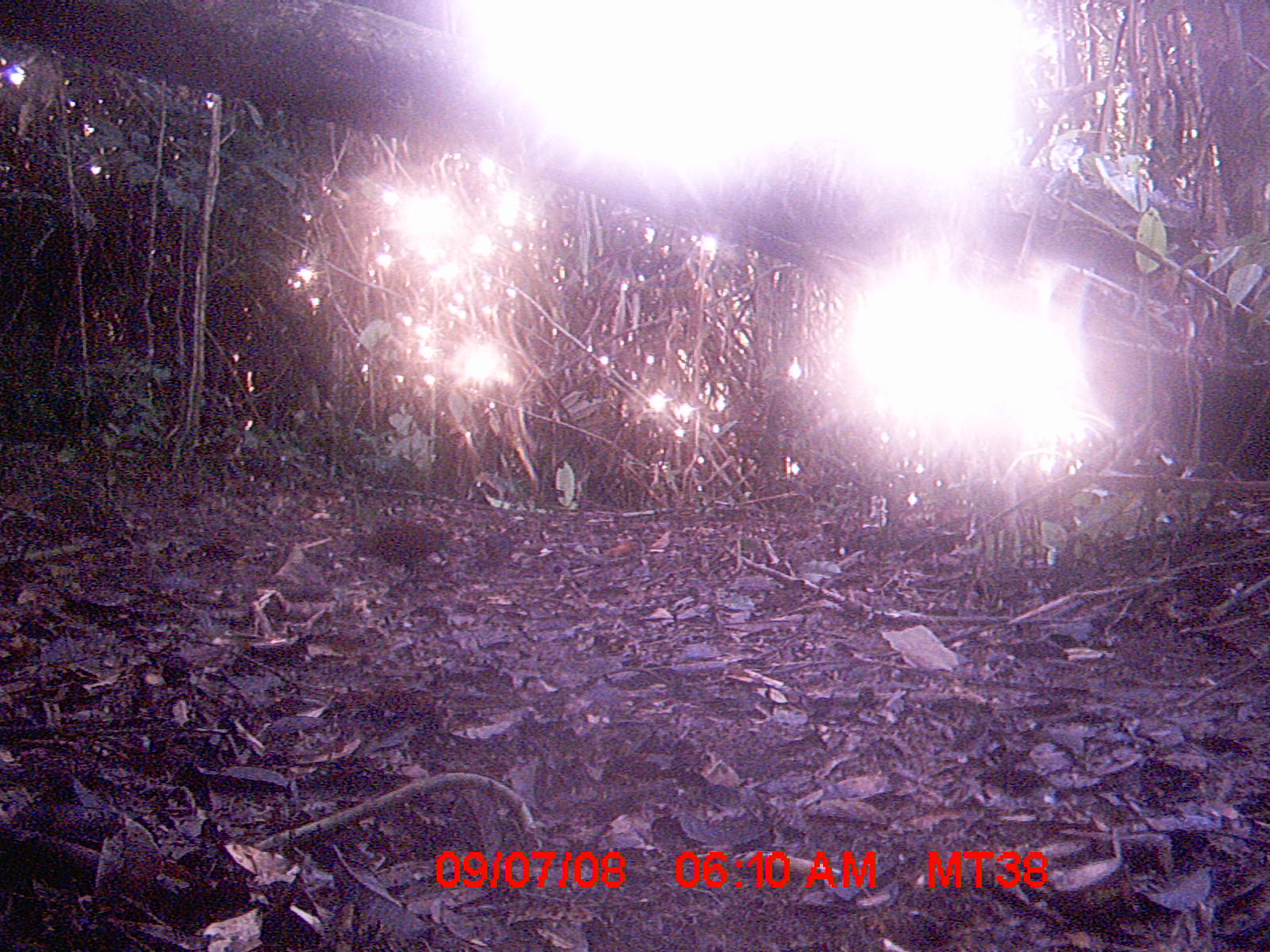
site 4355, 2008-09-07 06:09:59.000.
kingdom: Animalia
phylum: Chordata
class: Aves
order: Cuculiformes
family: Cuculidae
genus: Coua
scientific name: Coua serriana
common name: red-breasted coua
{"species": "Coua serriana (red-breasted coua)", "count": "1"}